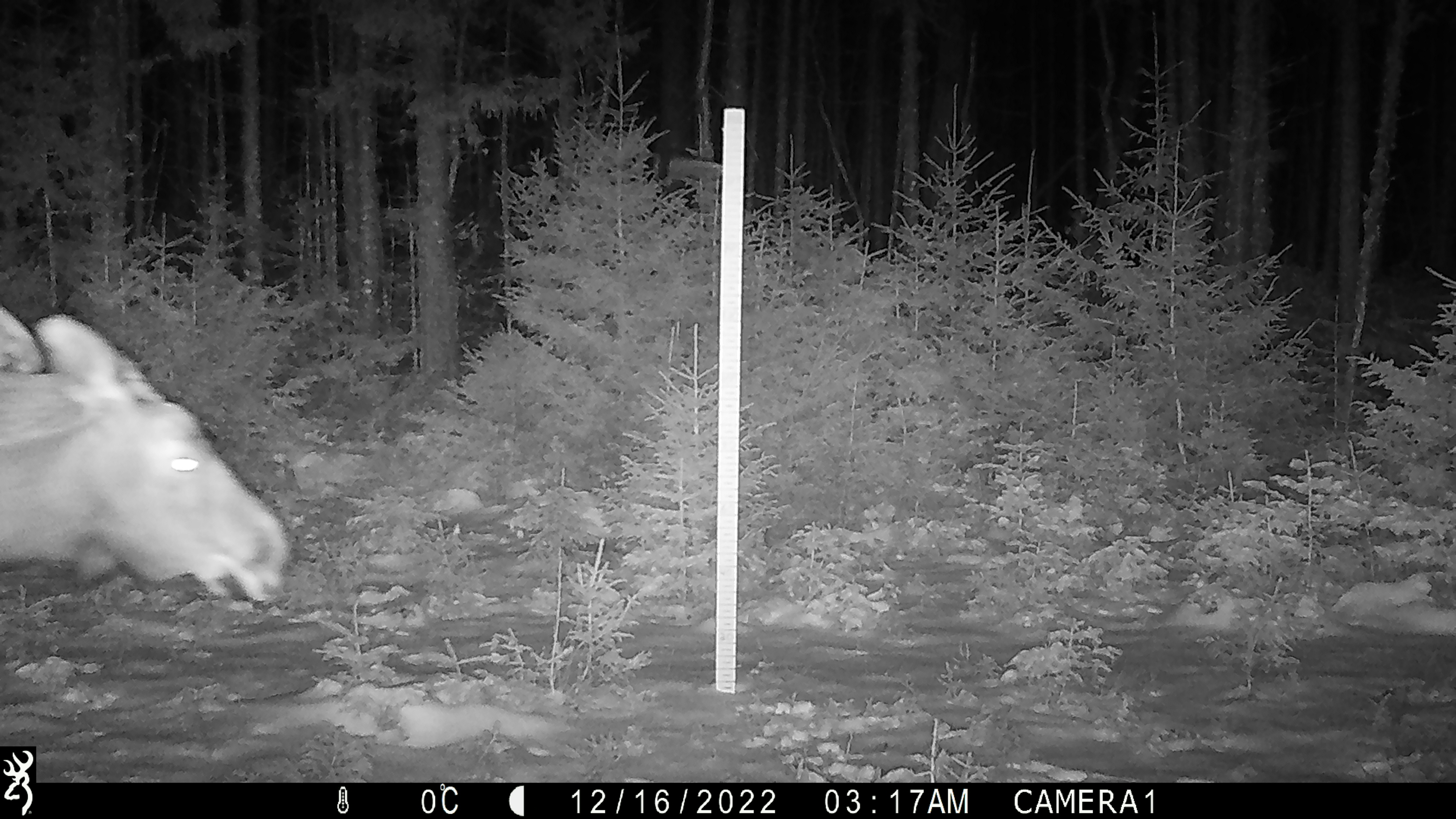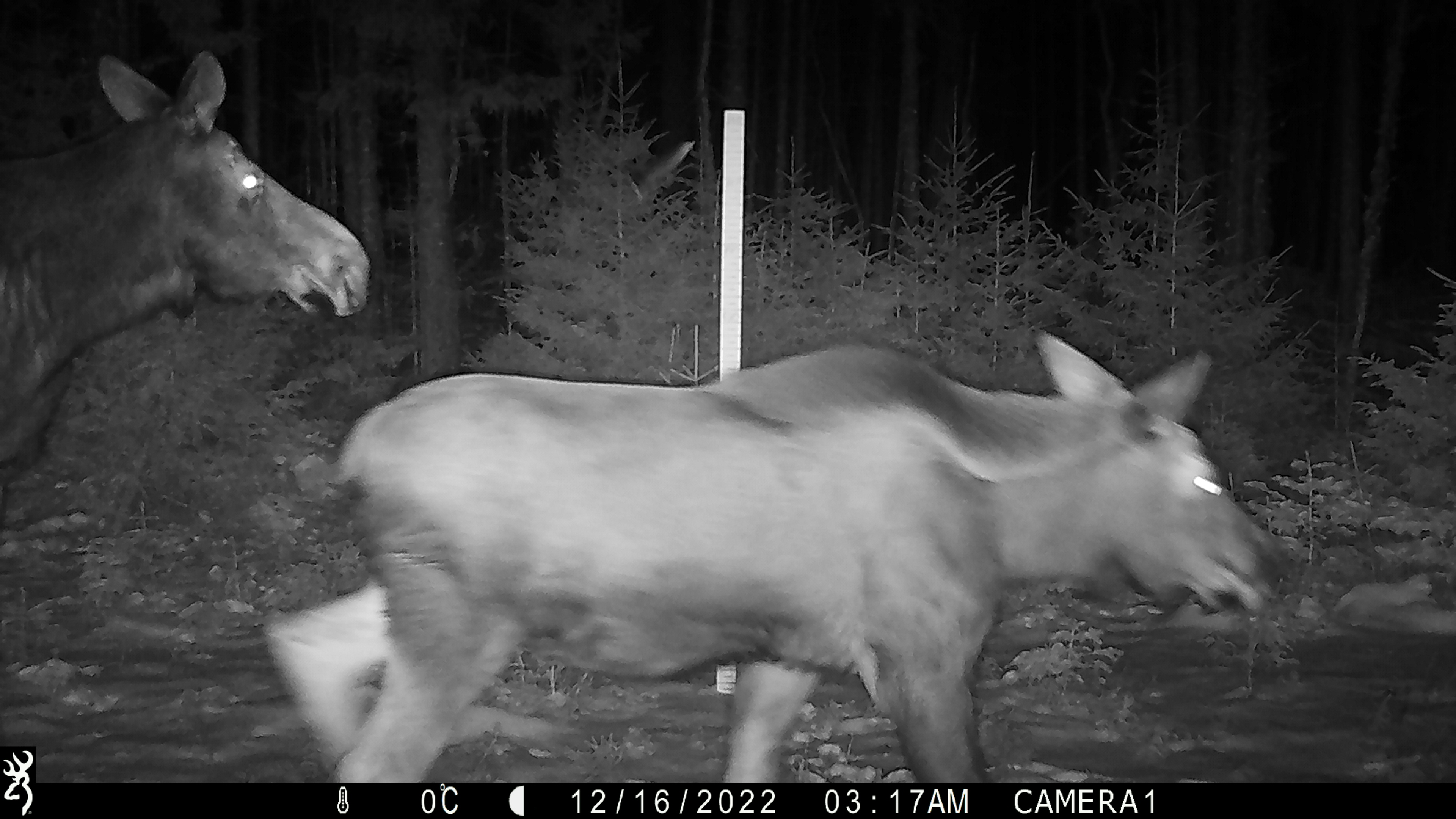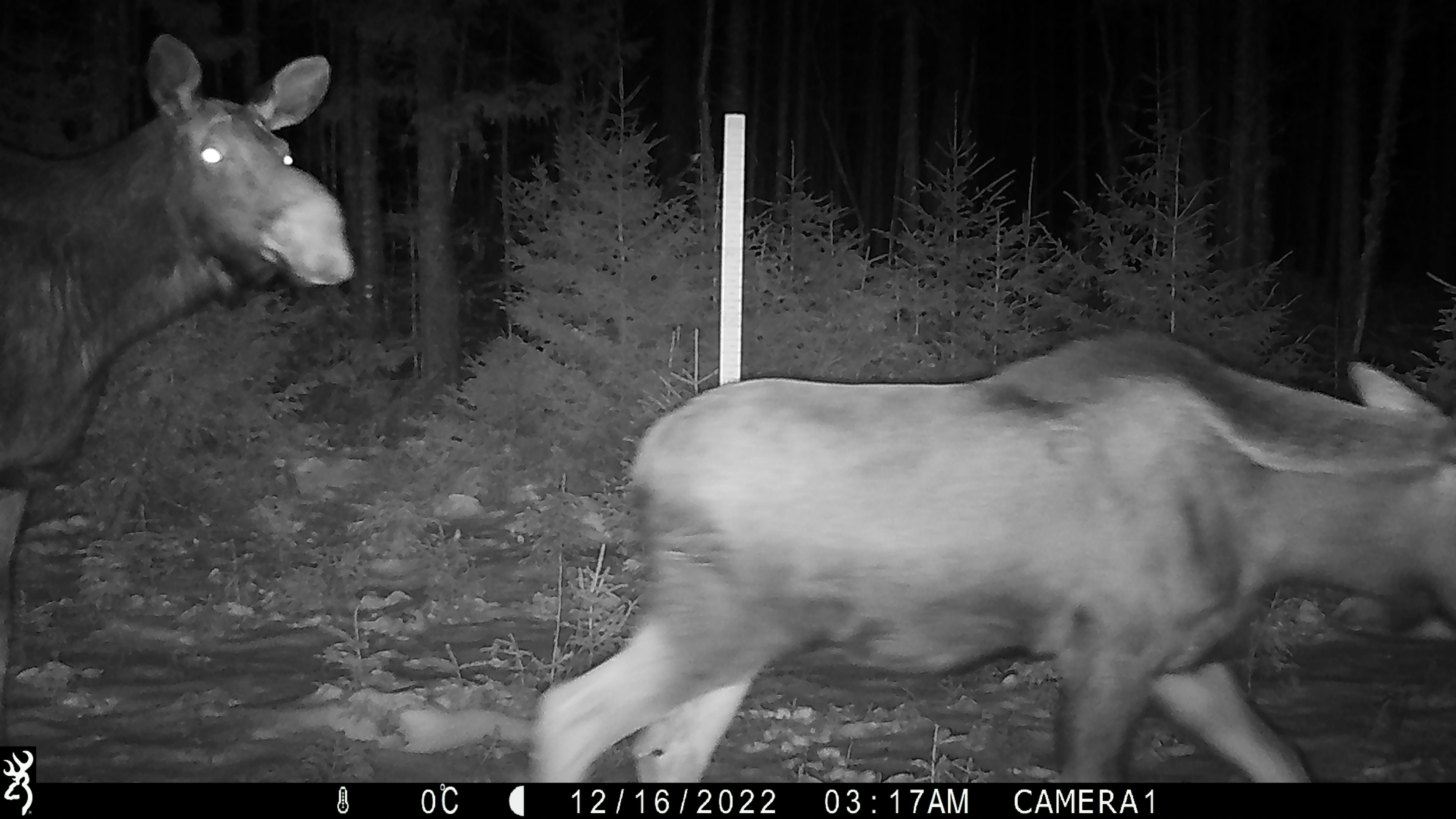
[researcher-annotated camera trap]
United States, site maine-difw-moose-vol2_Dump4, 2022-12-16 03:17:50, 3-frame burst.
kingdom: Animalia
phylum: Chordata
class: Mammalia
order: Artiodactyla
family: Cervidae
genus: Alces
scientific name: Alces alces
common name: moose